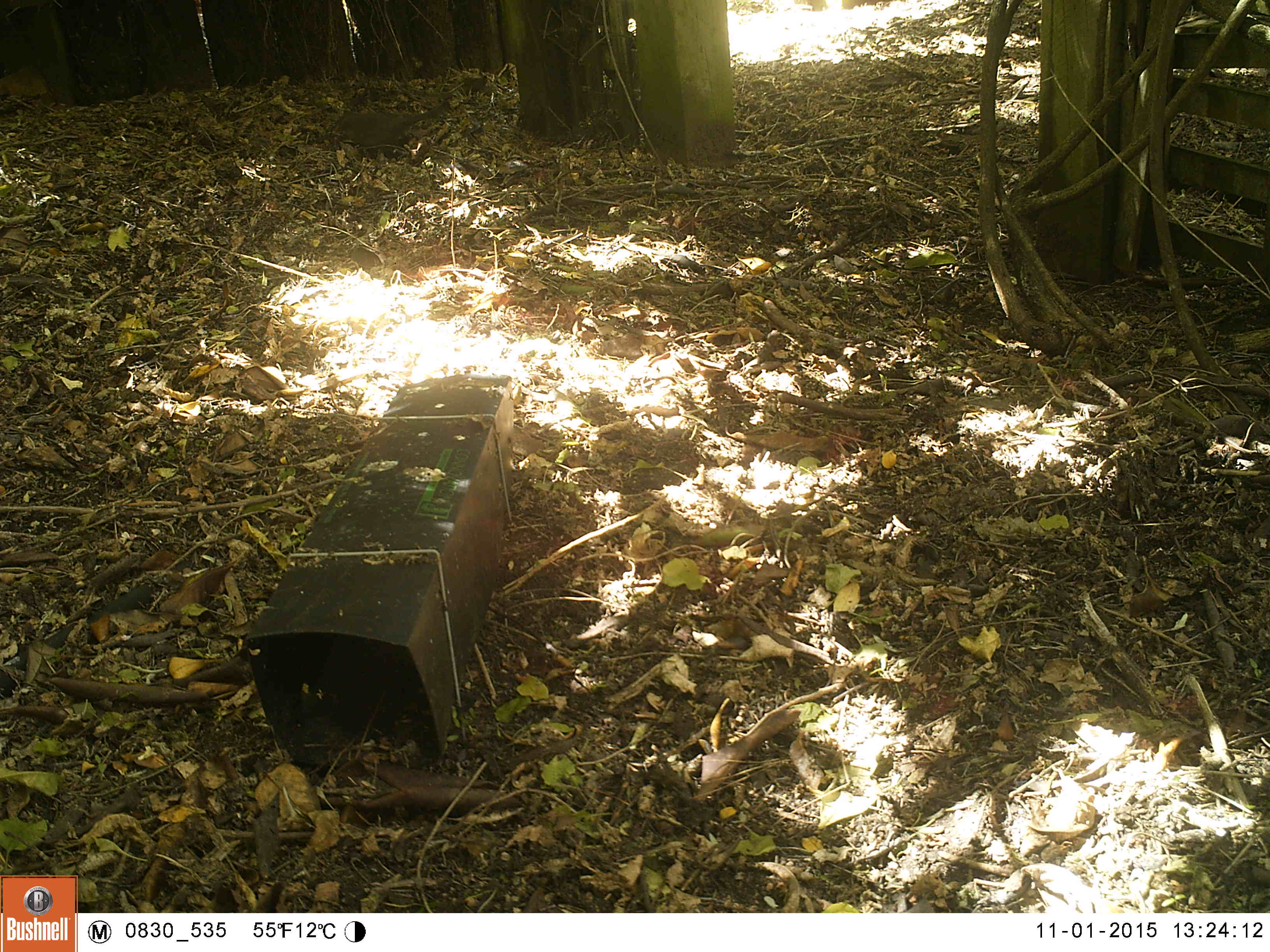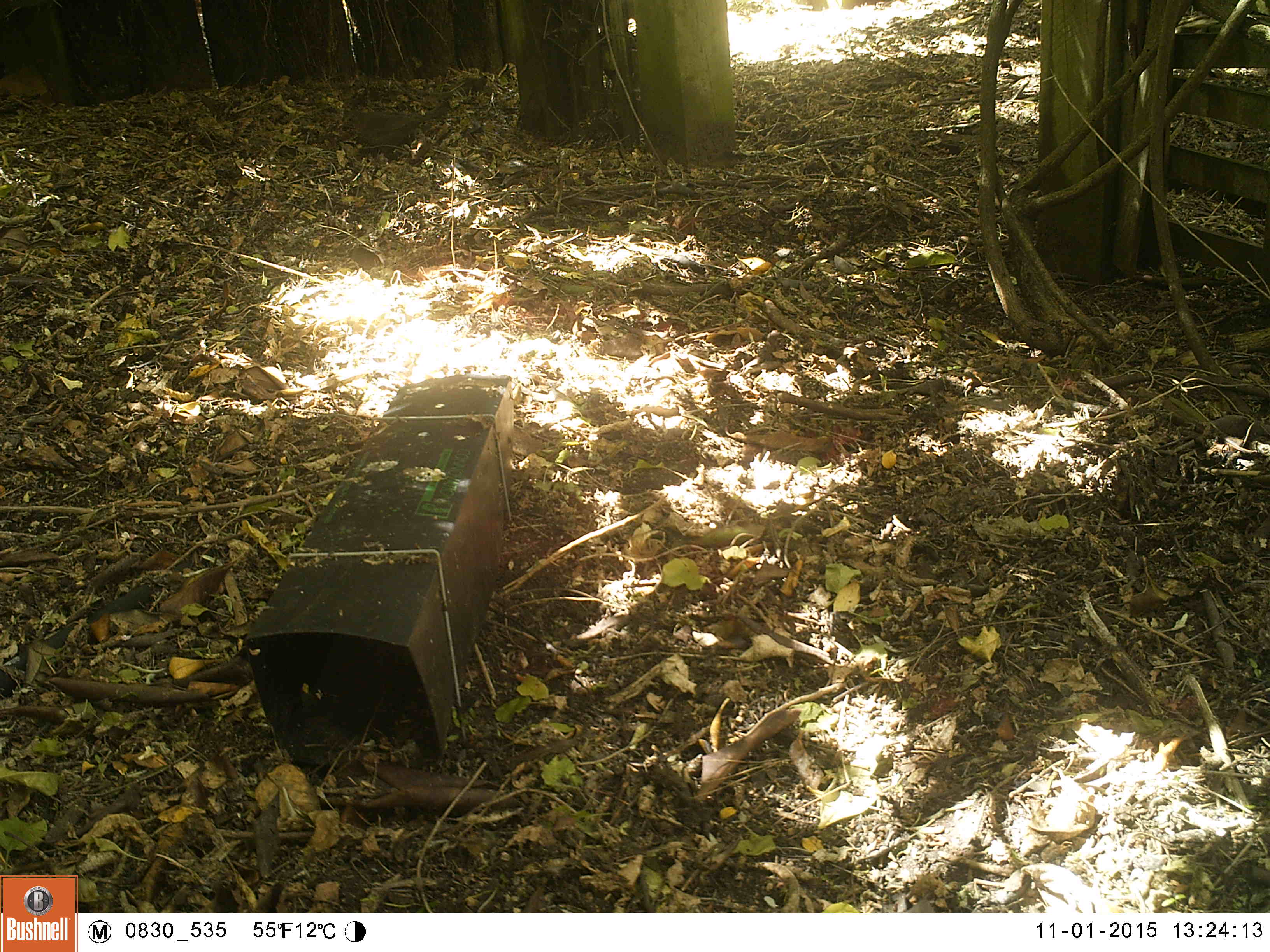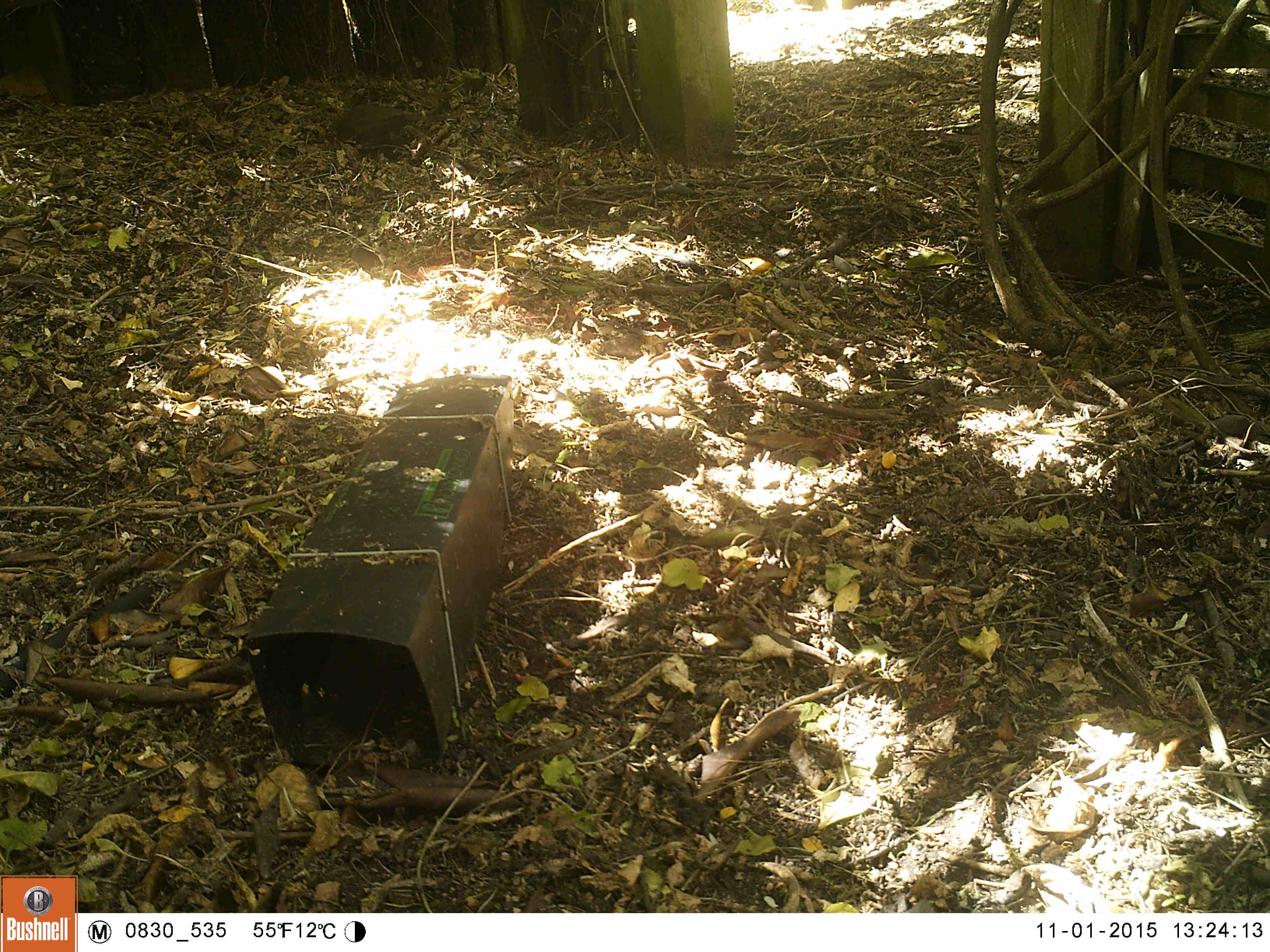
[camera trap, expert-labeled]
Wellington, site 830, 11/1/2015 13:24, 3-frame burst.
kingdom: Animalia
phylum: Chordata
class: Aves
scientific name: Aves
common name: bird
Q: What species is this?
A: Bird (Aves).